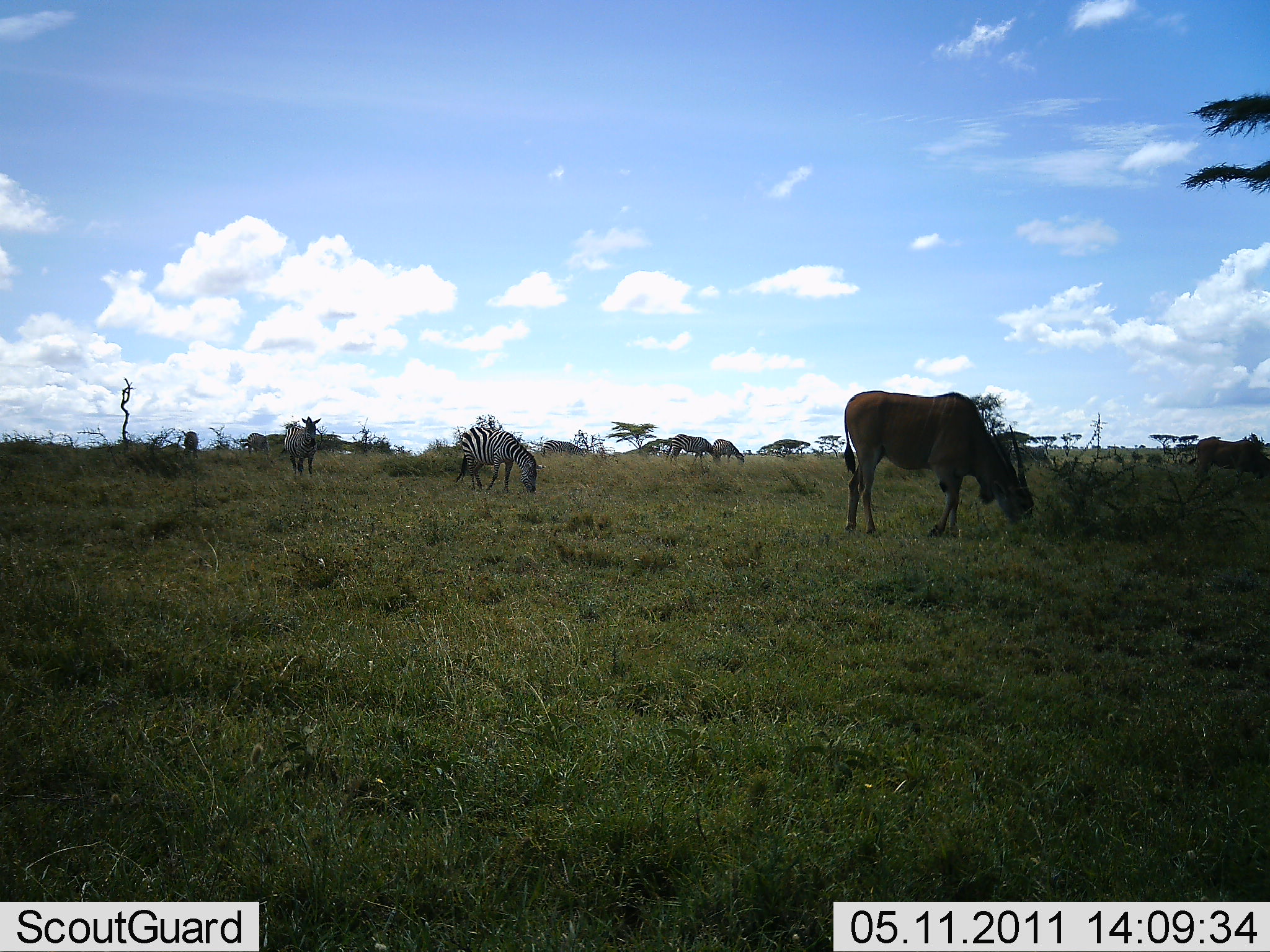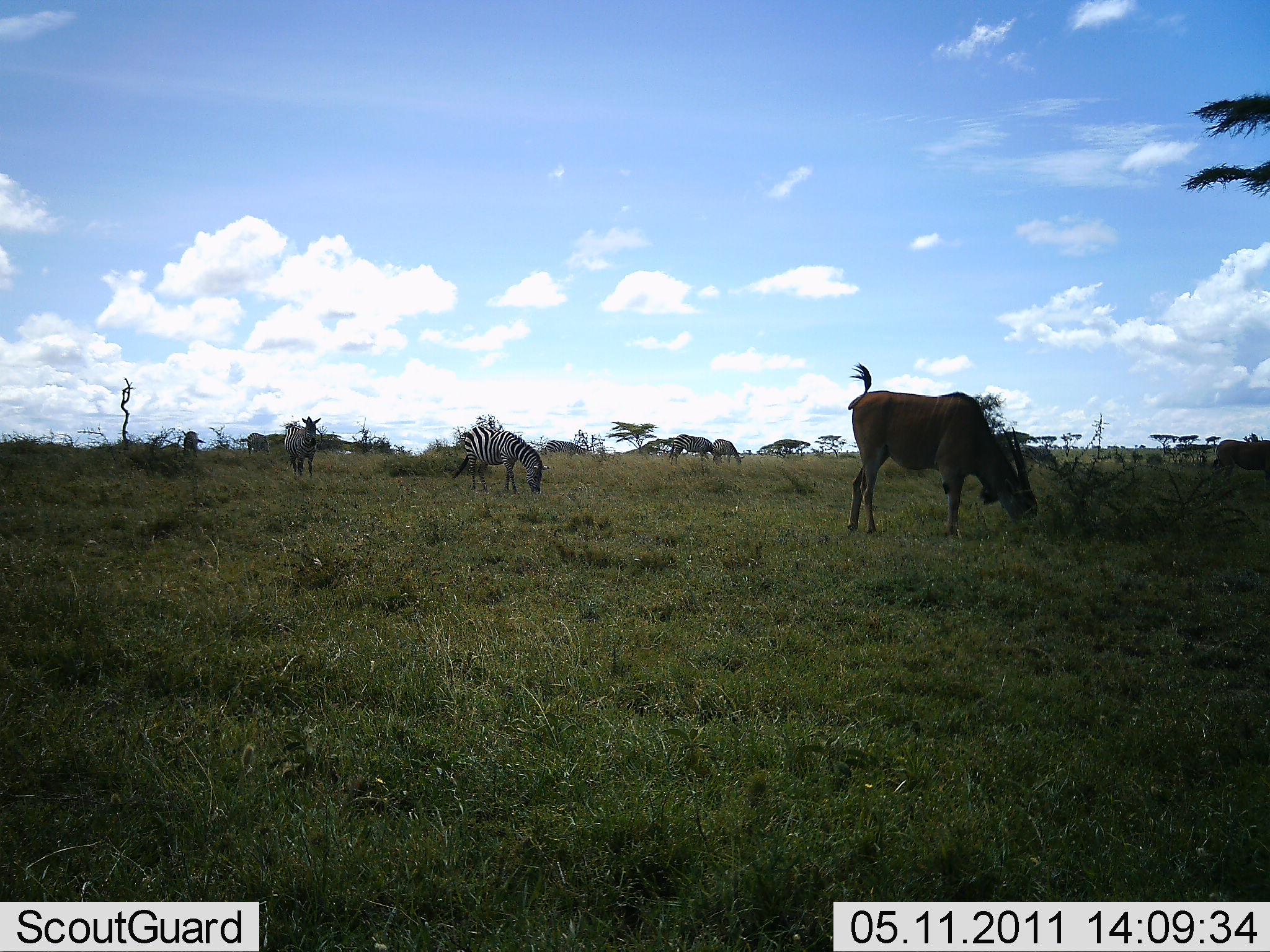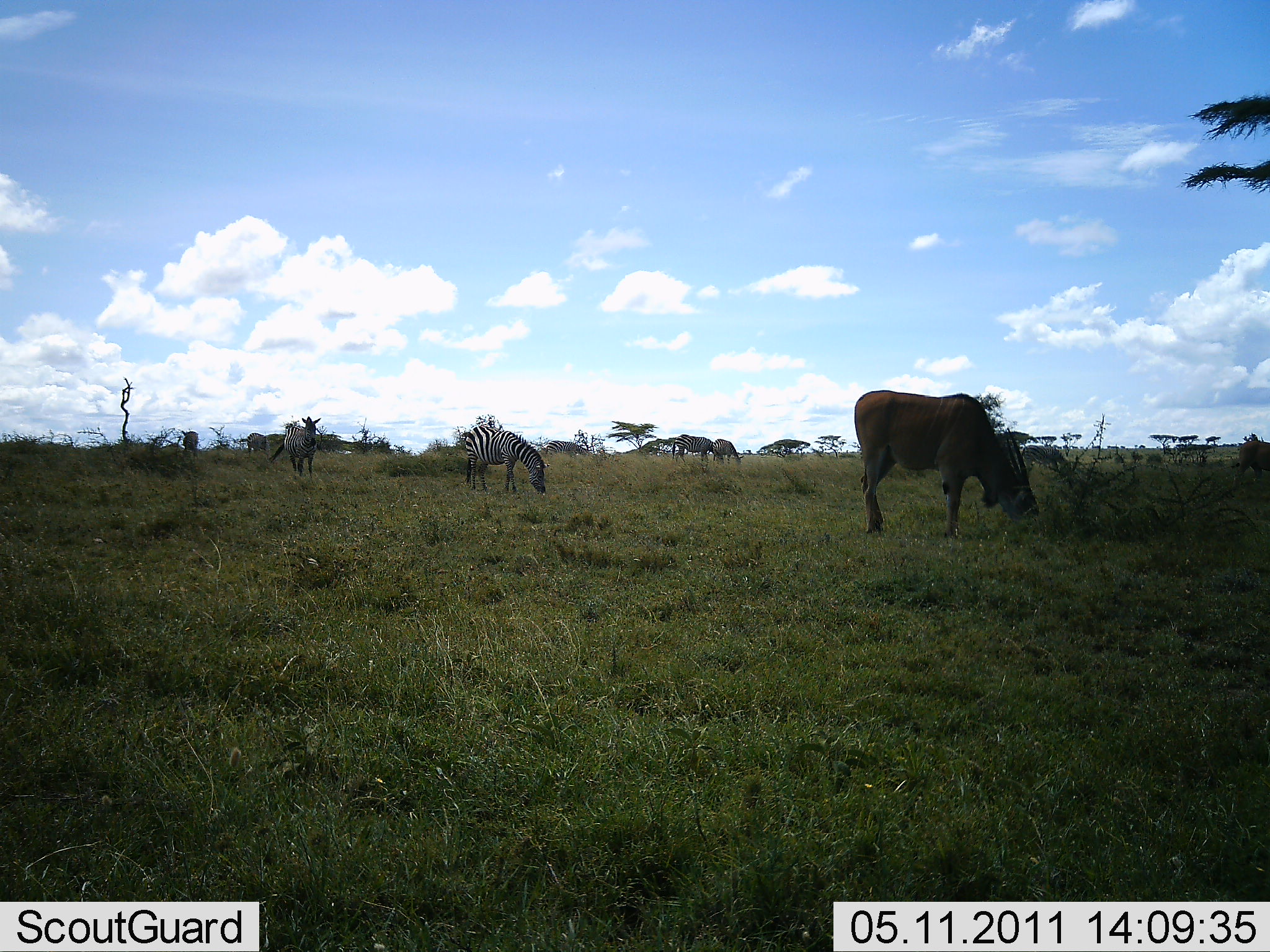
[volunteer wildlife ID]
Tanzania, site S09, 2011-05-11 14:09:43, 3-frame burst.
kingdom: Animalia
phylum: Chordata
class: Mammalia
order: Artiodactyla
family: Bovidae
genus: Tragelaphus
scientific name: Tragelaphus oryx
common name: eland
Eland (Tragelaphus oryx), count 1. Behavior (volunteer vote fractions): standing 25%, resting 0%, moving 17%, interacting 0%. Young present (vote fraction): 0%. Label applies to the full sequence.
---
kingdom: Animalia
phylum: Chordata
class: Mammalia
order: Perissodactyla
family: Equidae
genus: Equus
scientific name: Equus quagga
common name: plains zebra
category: zebra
Zebra (plains zebra) (Equus quagga), count 5. Behavior (volunteer vote fractions): standing 47%, resting 0%, moving 16%, interacting 0%. Young present (vote fraction): 5%. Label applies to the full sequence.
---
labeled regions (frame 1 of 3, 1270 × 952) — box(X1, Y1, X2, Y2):
animal: box(843, 391, 1034, 540); box(454, 427, 546, 493)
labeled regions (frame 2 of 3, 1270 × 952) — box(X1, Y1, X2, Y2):
animal: box(846, 362, 1038, 541); box(452, 425, 550, 495)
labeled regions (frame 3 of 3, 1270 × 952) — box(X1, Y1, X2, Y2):
animal: box(854, 390, 1040, 540); box(465, 425, 551, 496); box(269, 416, 321, 478)